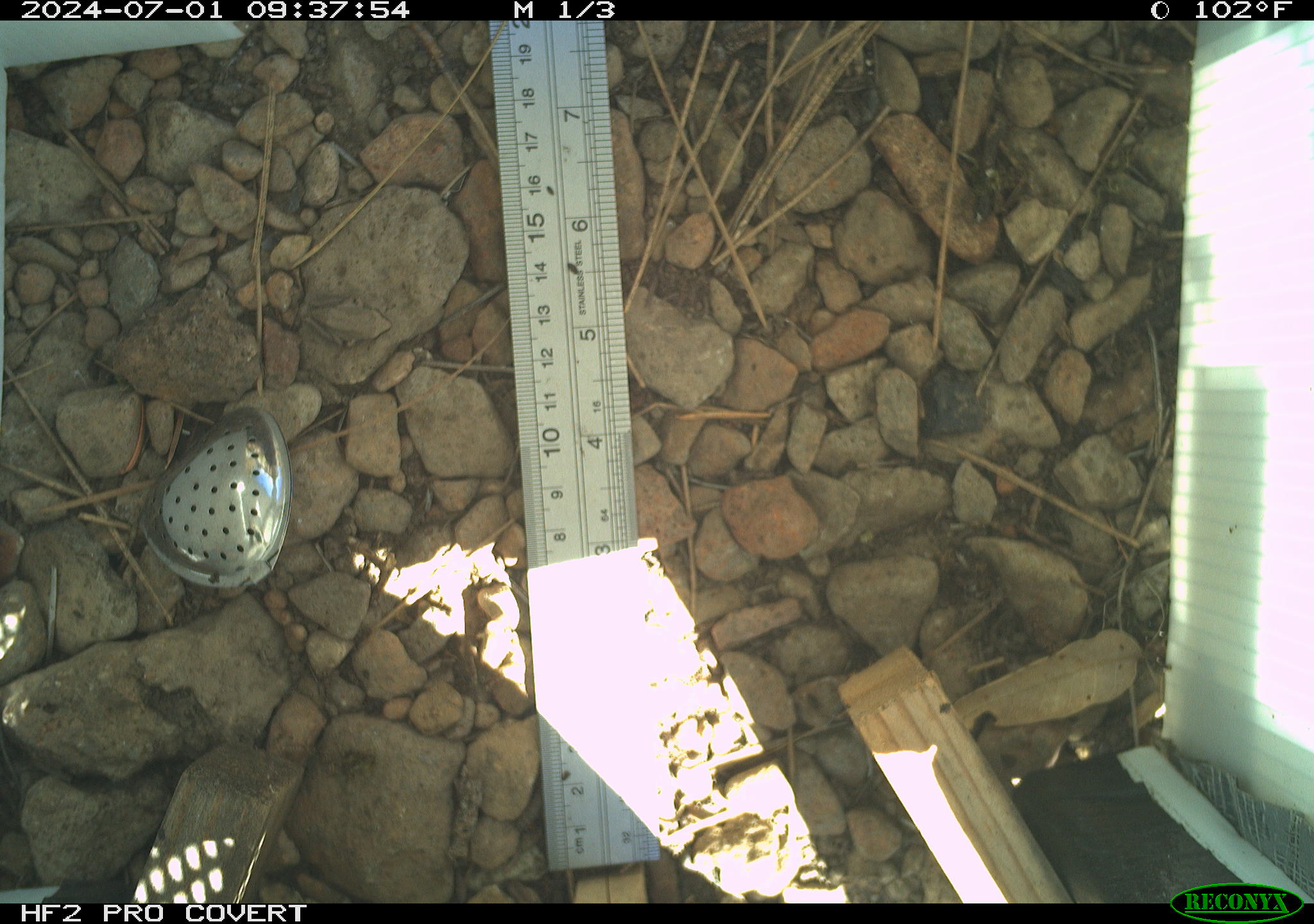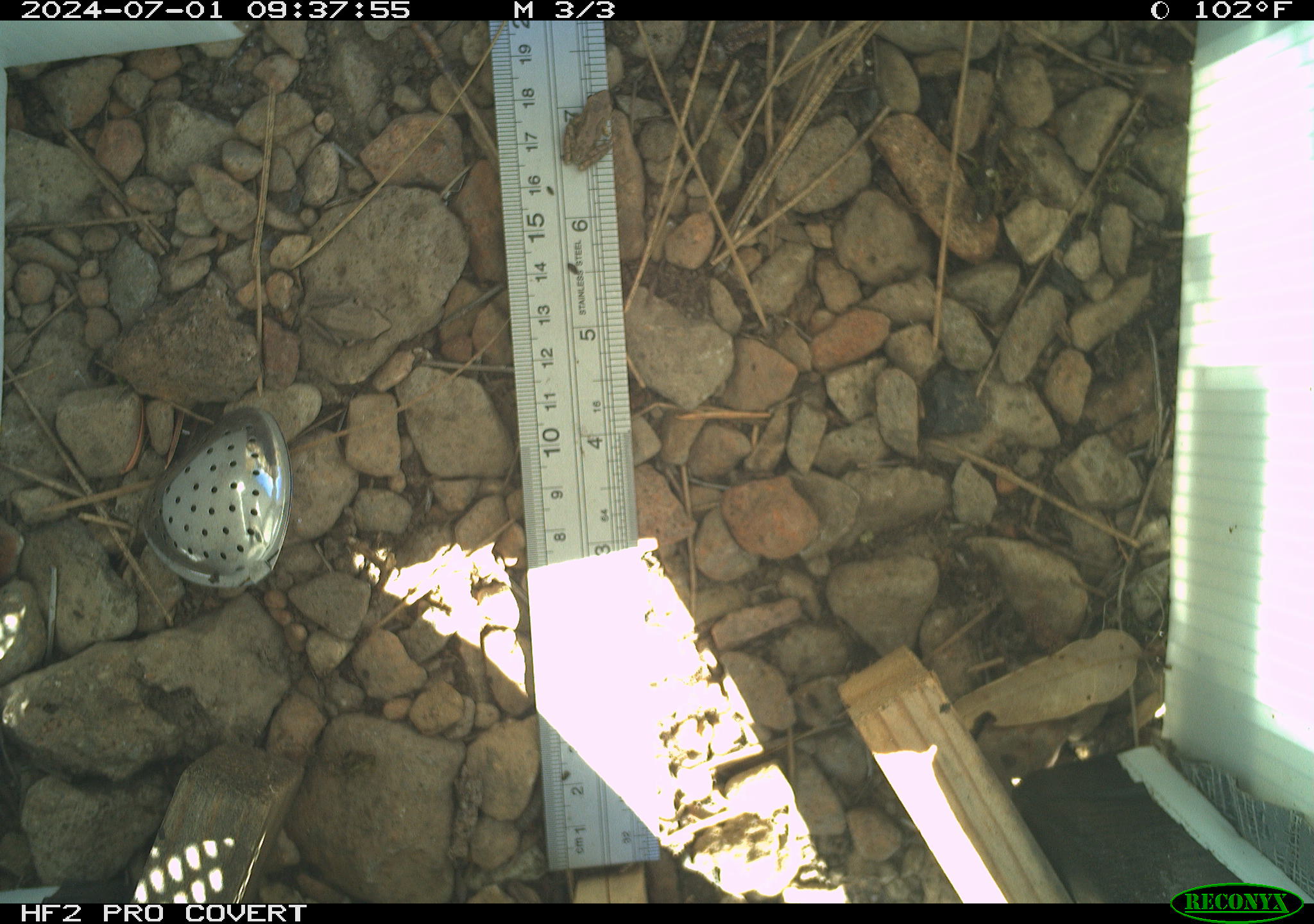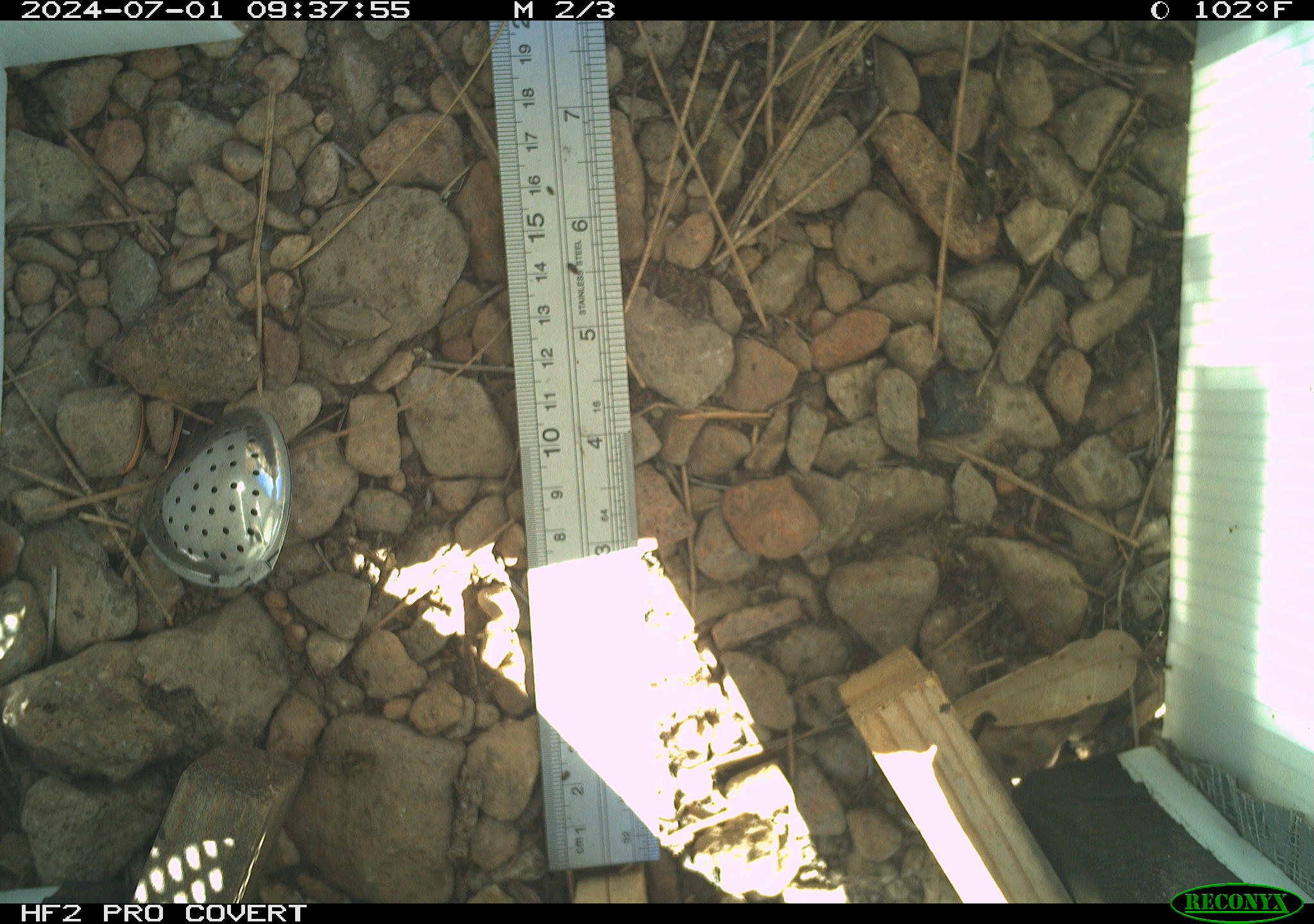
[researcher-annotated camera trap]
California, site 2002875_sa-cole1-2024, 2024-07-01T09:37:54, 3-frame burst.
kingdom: Animalia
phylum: Chordata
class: Amphibia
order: Anura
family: Hylidae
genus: Pseudacris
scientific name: Pseudacris regilla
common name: sierran treefrog